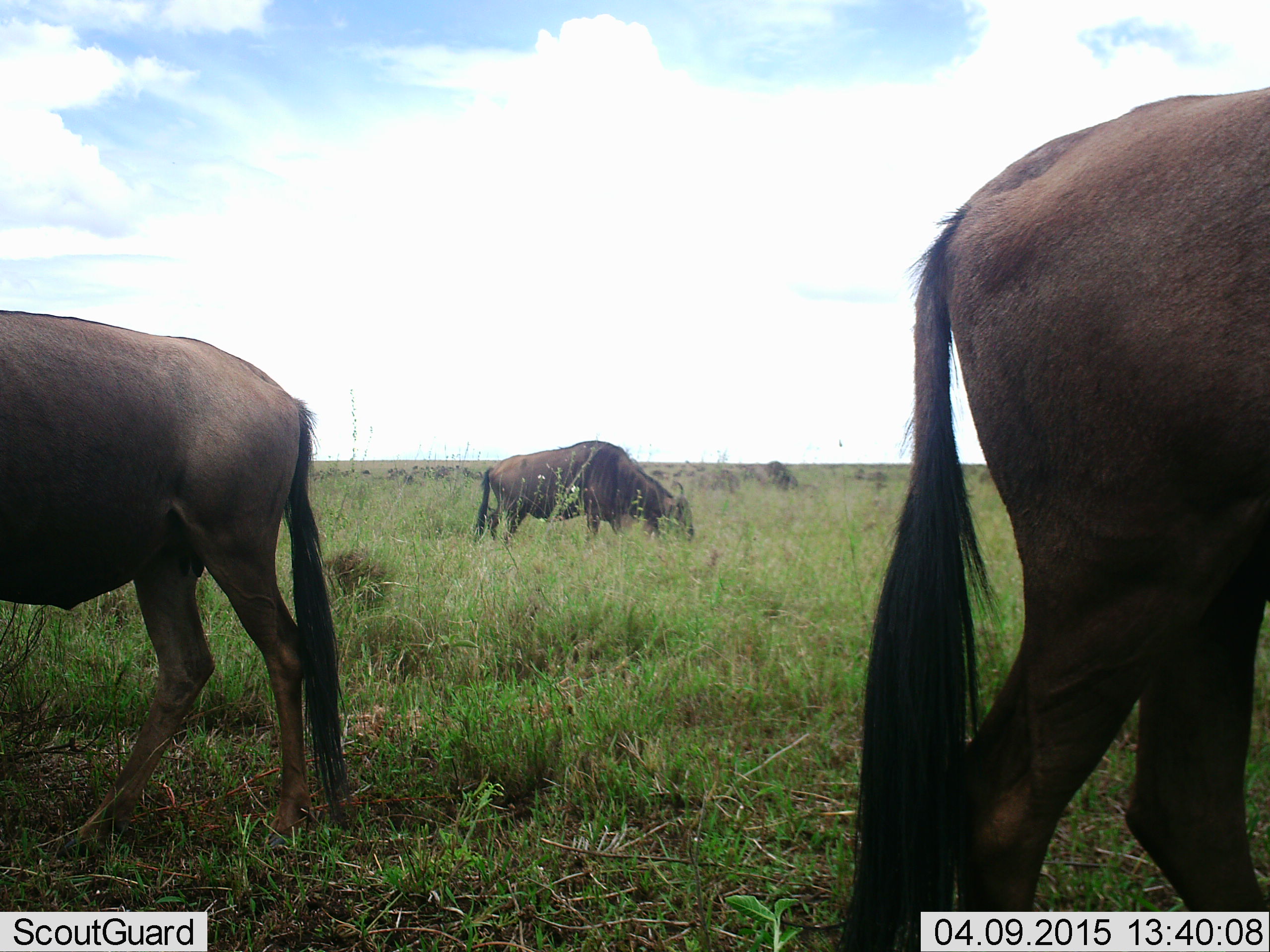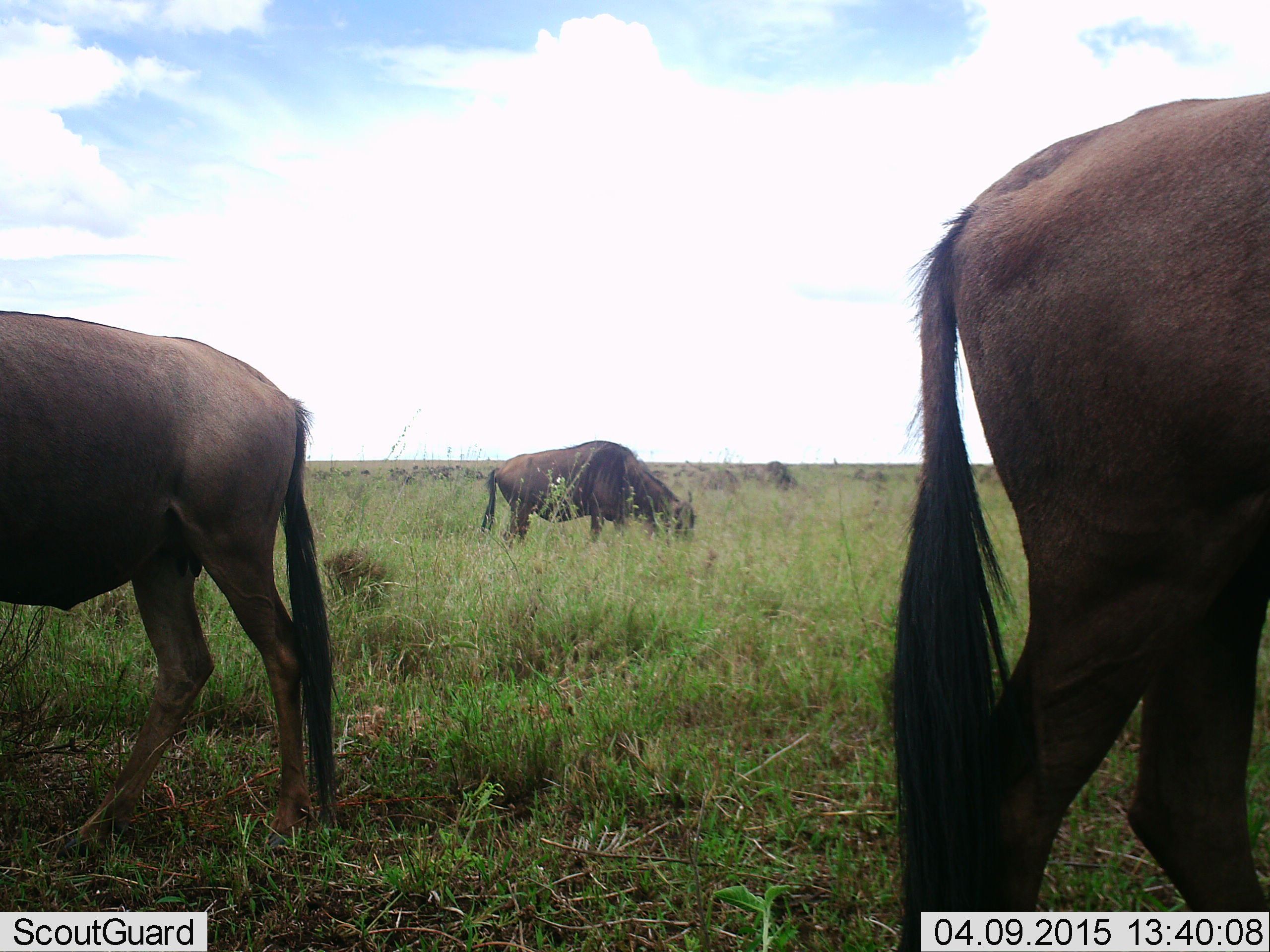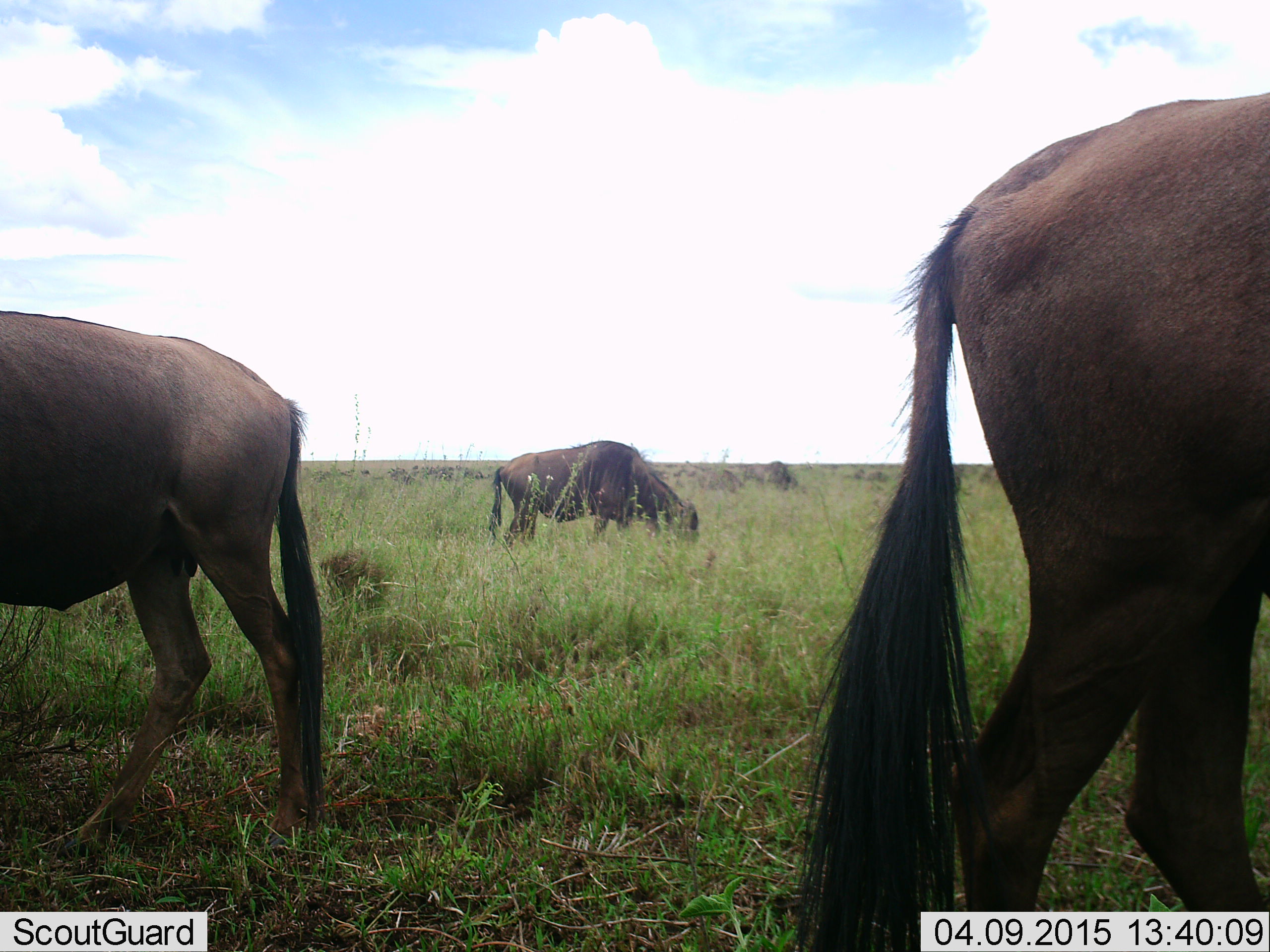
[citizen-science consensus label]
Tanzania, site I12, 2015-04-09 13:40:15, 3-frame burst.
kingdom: Animalia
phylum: Chordata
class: Mammalia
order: Artiodactyla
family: Bovidae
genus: Connochaetes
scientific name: Connochaetes taurinus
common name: blue wildebeest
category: wildebeest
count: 3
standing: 40%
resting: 0%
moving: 10%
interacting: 0%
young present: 0%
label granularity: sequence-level